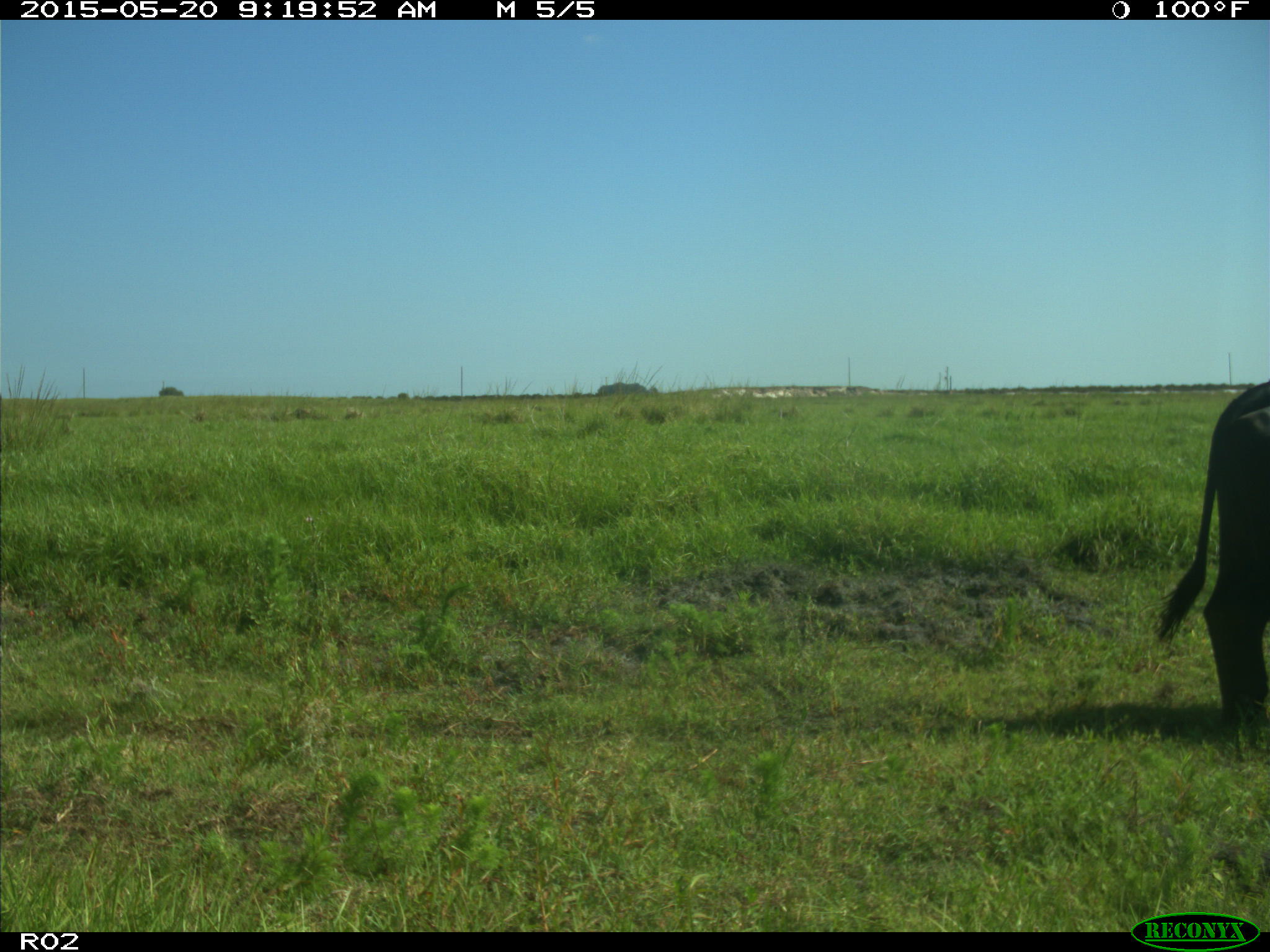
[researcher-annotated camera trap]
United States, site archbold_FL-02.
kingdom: Animalia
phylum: Chordata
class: Mammalia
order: Artiodactyla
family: Bovidae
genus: Bos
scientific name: Bos taurus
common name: domestic cow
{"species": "Bos taurus (domestic cow)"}